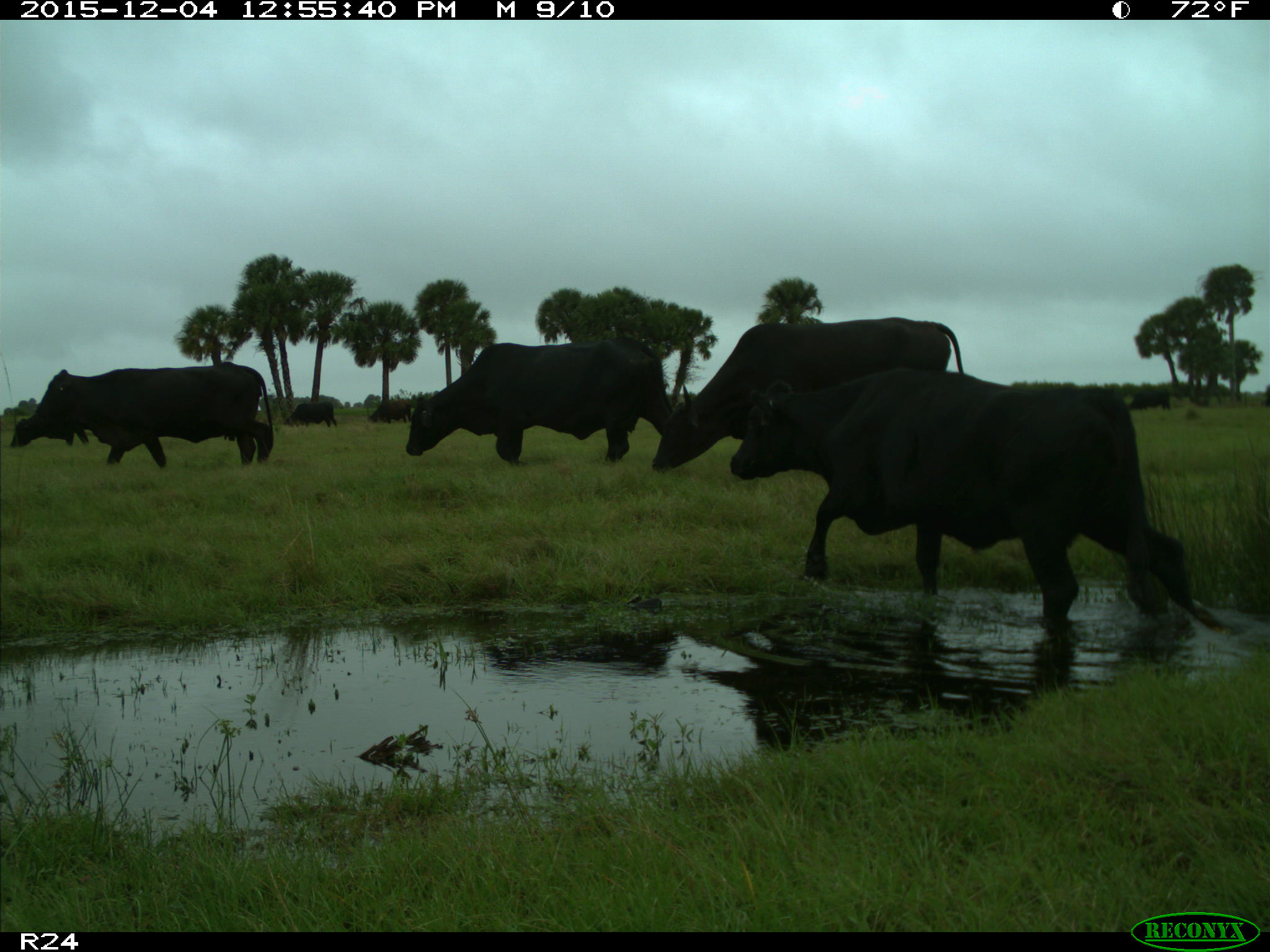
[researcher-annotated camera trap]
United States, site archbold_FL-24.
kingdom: Animalia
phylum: Chordata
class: Mammalia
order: Artiodactyla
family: Bovidae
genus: Bos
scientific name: Bos taurus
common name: domestic cow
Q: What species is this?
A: Bos taurus (domestic cow).